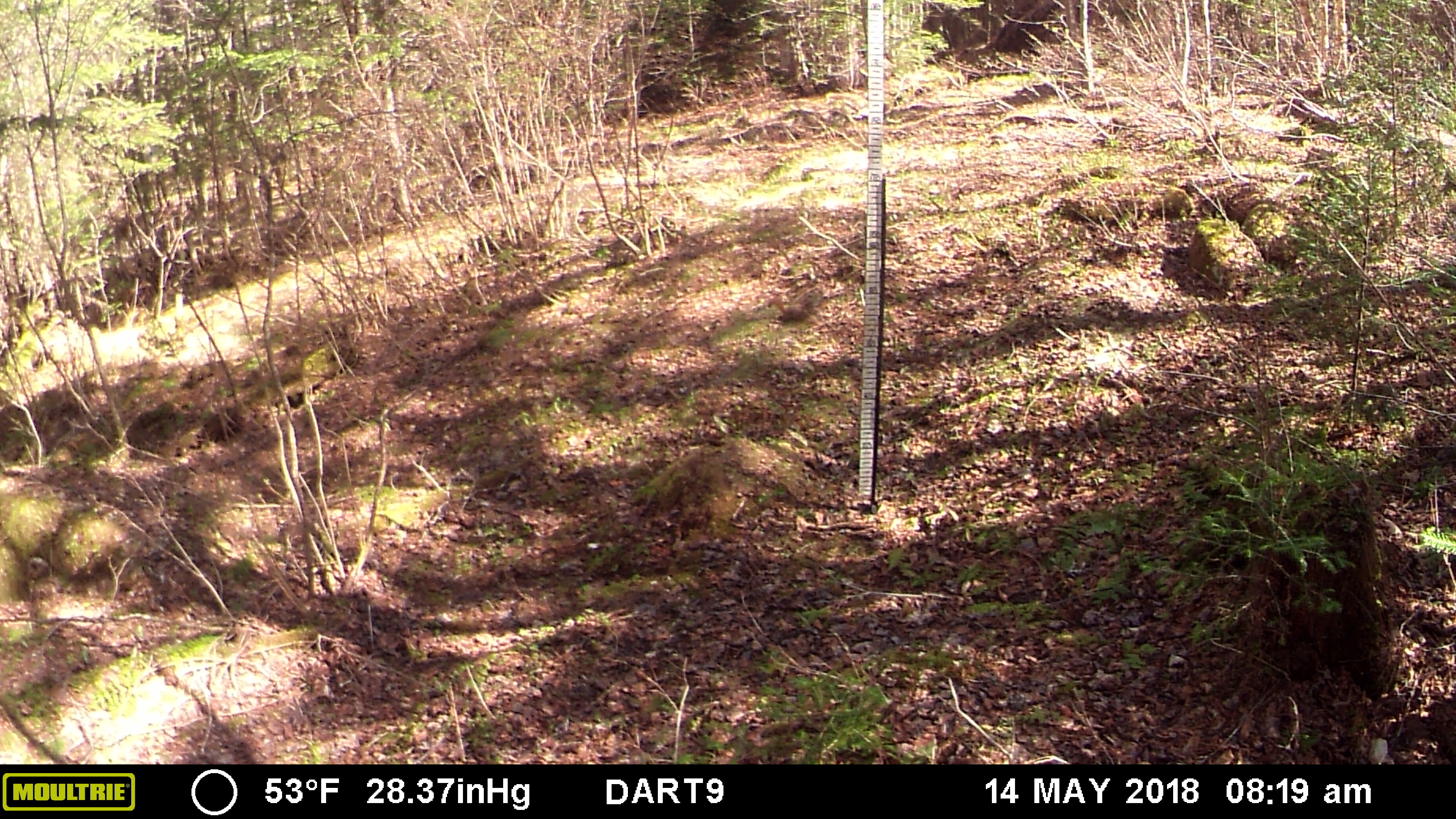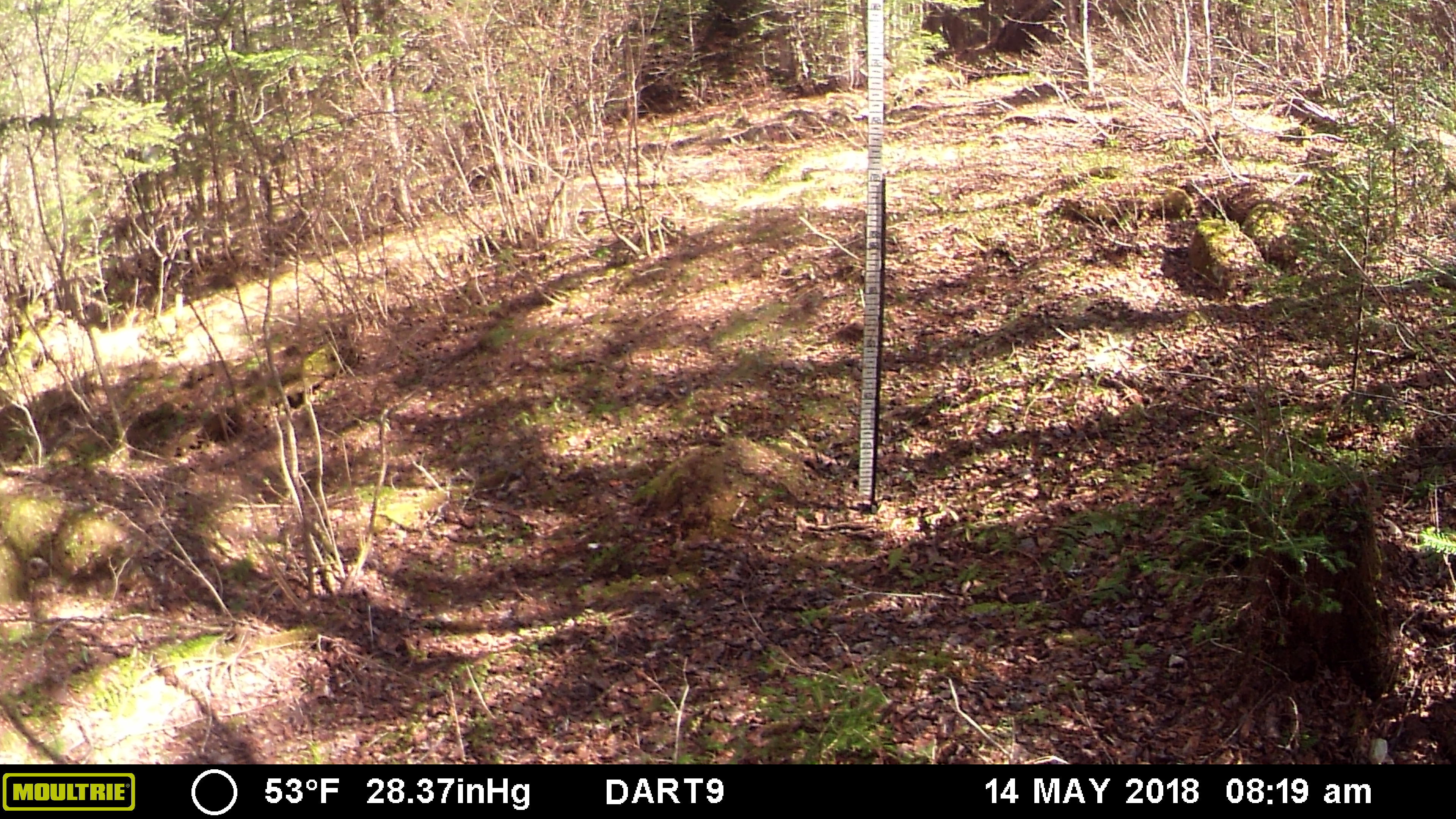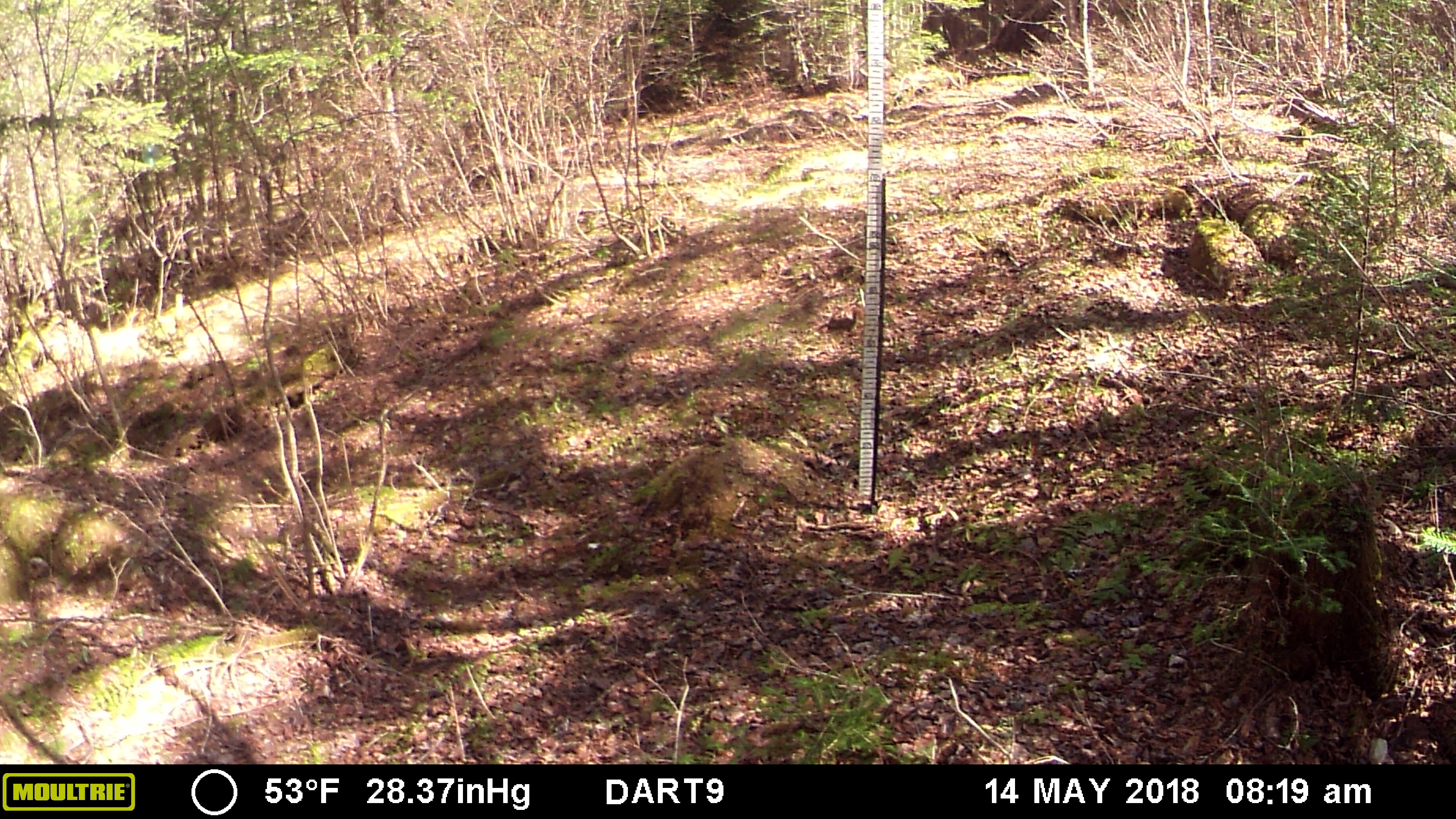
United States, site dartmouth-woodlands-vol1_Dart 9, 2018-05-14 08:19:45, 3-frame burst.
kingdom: Animalia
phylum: Chordata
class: Mammalia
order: Rodentia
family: Sciuridae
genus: Tamiasciurus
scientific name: Tamiasciurus hudsonicus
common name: red squirrel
Red squirrel (Tamiasciurus hudsonicus).